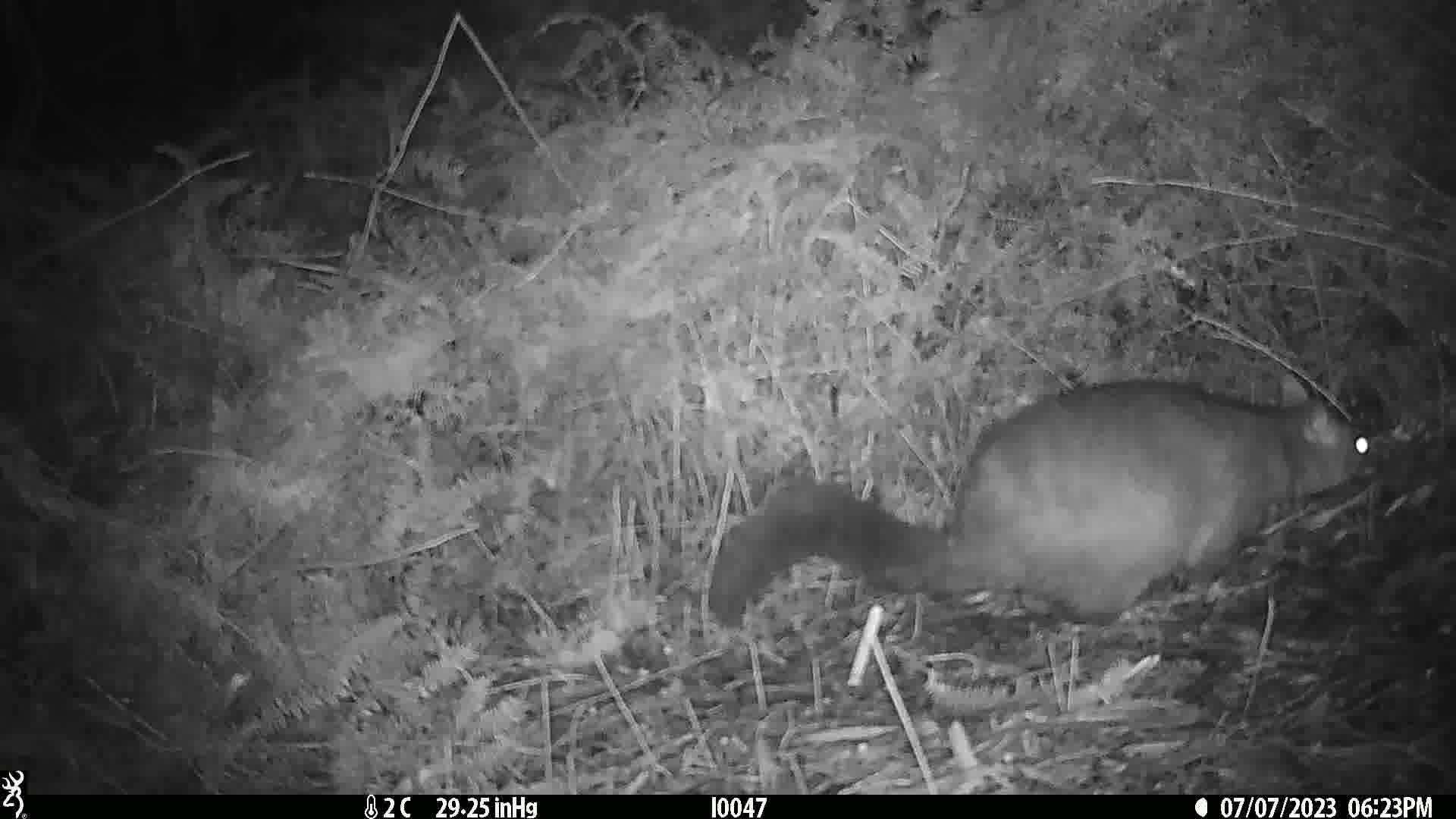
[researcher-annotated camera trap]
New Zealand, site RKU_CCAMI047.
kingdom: Animalia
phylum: Chordata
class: Mammalia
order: Diprotodontia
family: Phalangeridae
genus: Trichosurus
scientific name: Trichosurus vulpecula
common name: common brushtail possum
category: possum